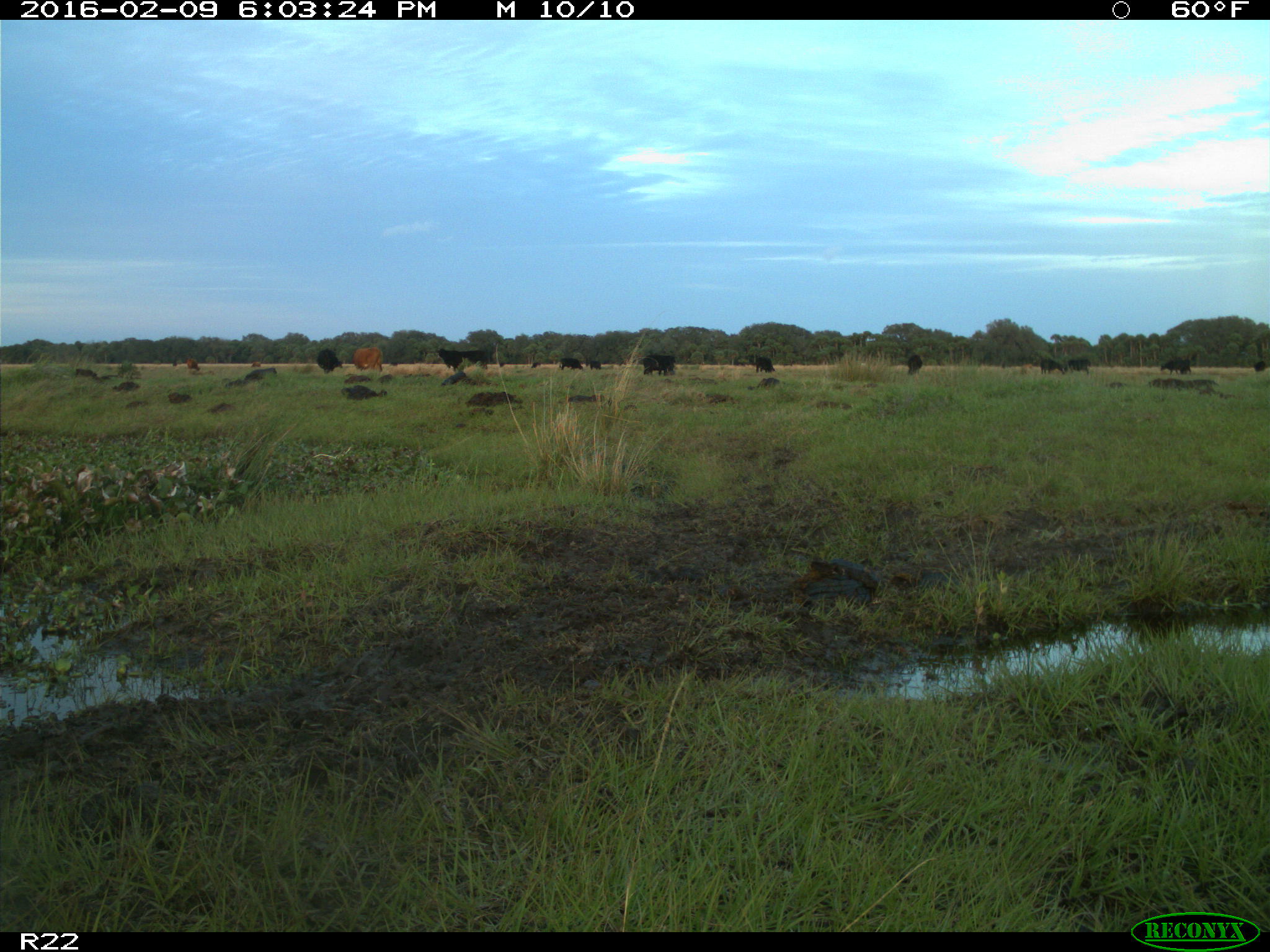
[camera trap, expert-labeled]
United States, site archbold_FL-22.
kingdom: Animalia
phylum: Chordata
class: Mammalia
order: Artiodactyla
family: Bovidae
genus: Bos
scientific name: Bos taurus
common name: domestic cow